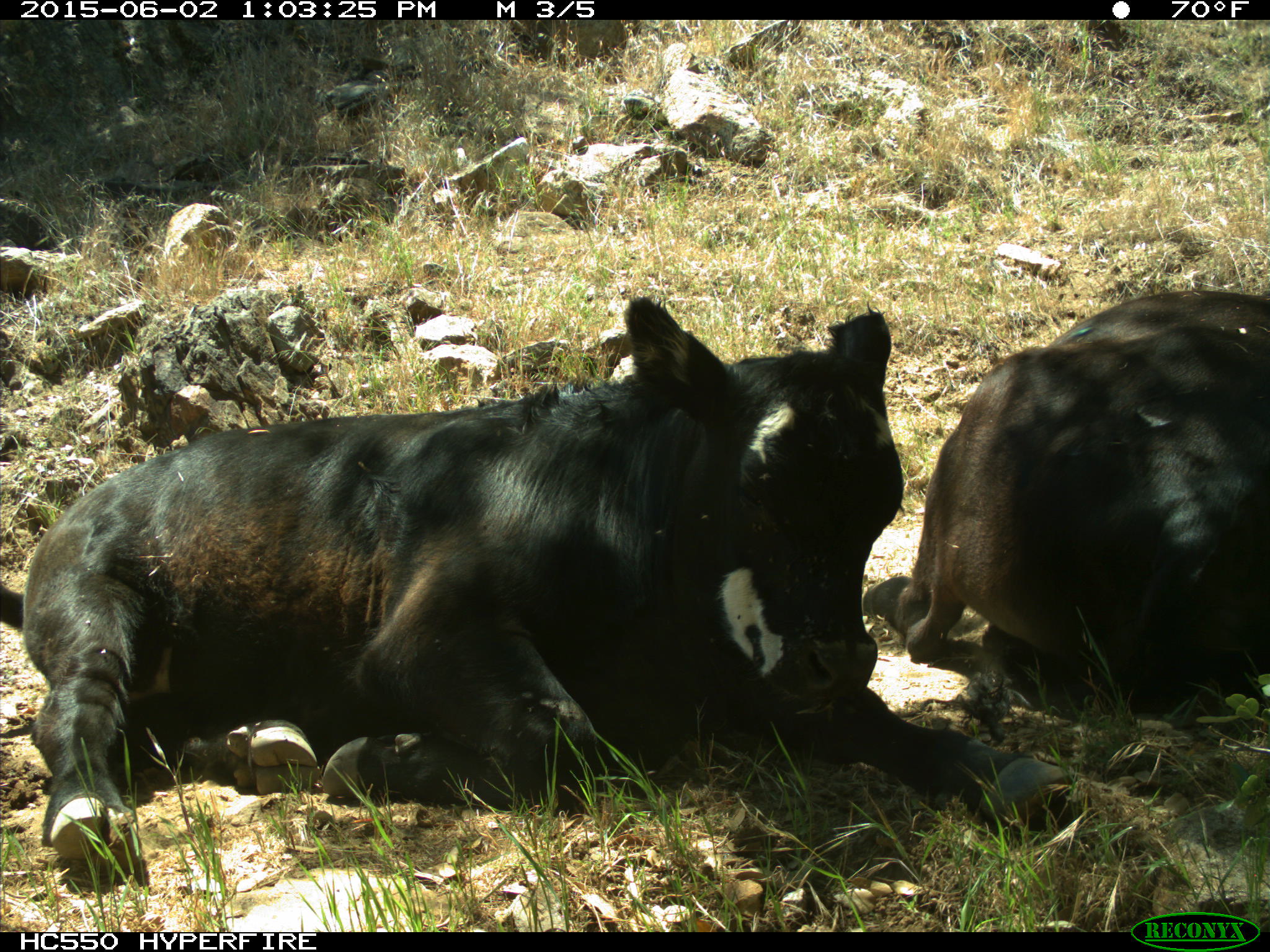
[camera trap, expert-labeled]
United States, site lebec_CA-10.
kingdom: Animalia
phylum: Chordata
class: Mammalia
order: Artiodactyla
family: Bovidae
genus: Bos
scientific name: Bos taurus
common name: domestic cow